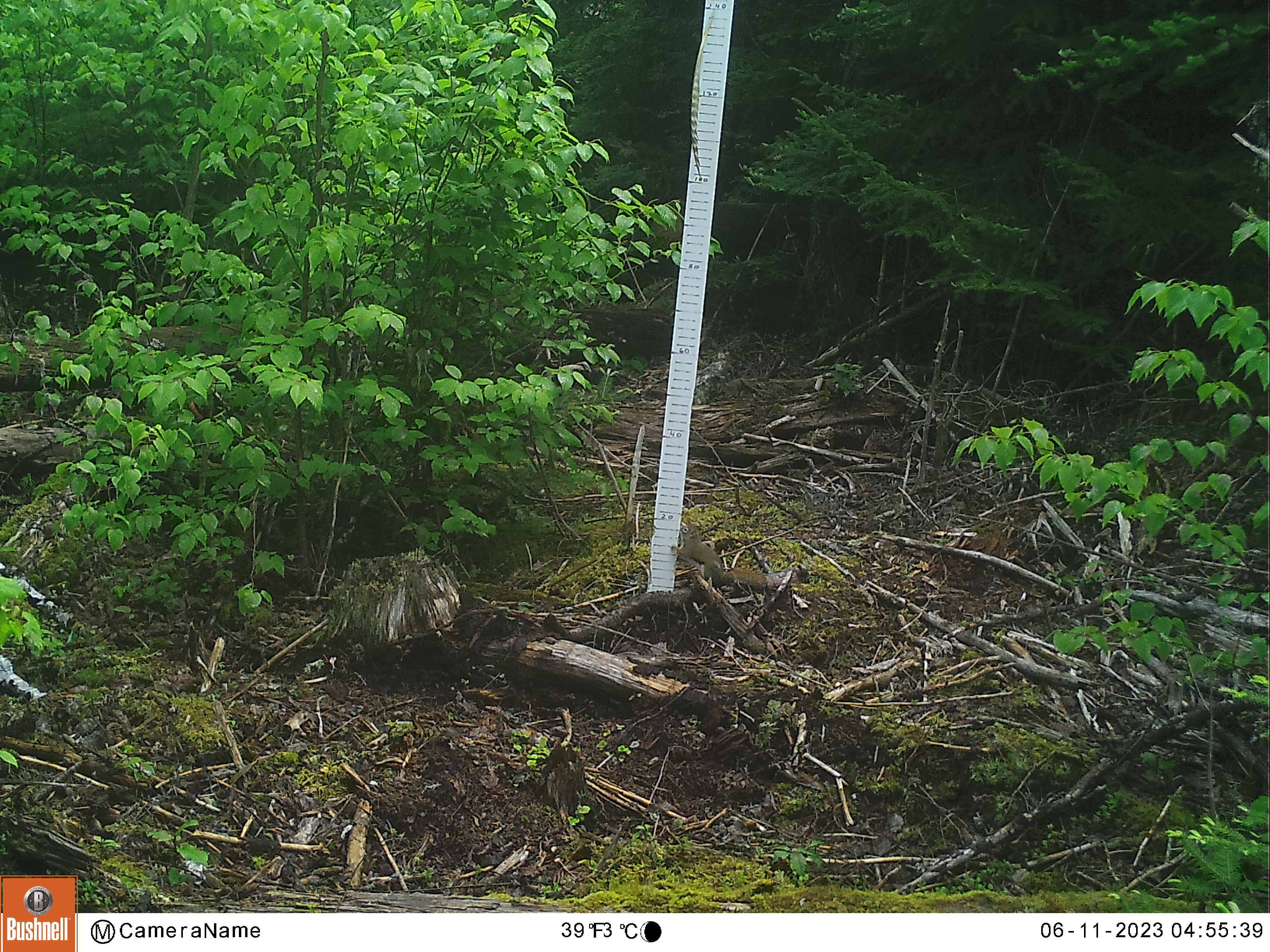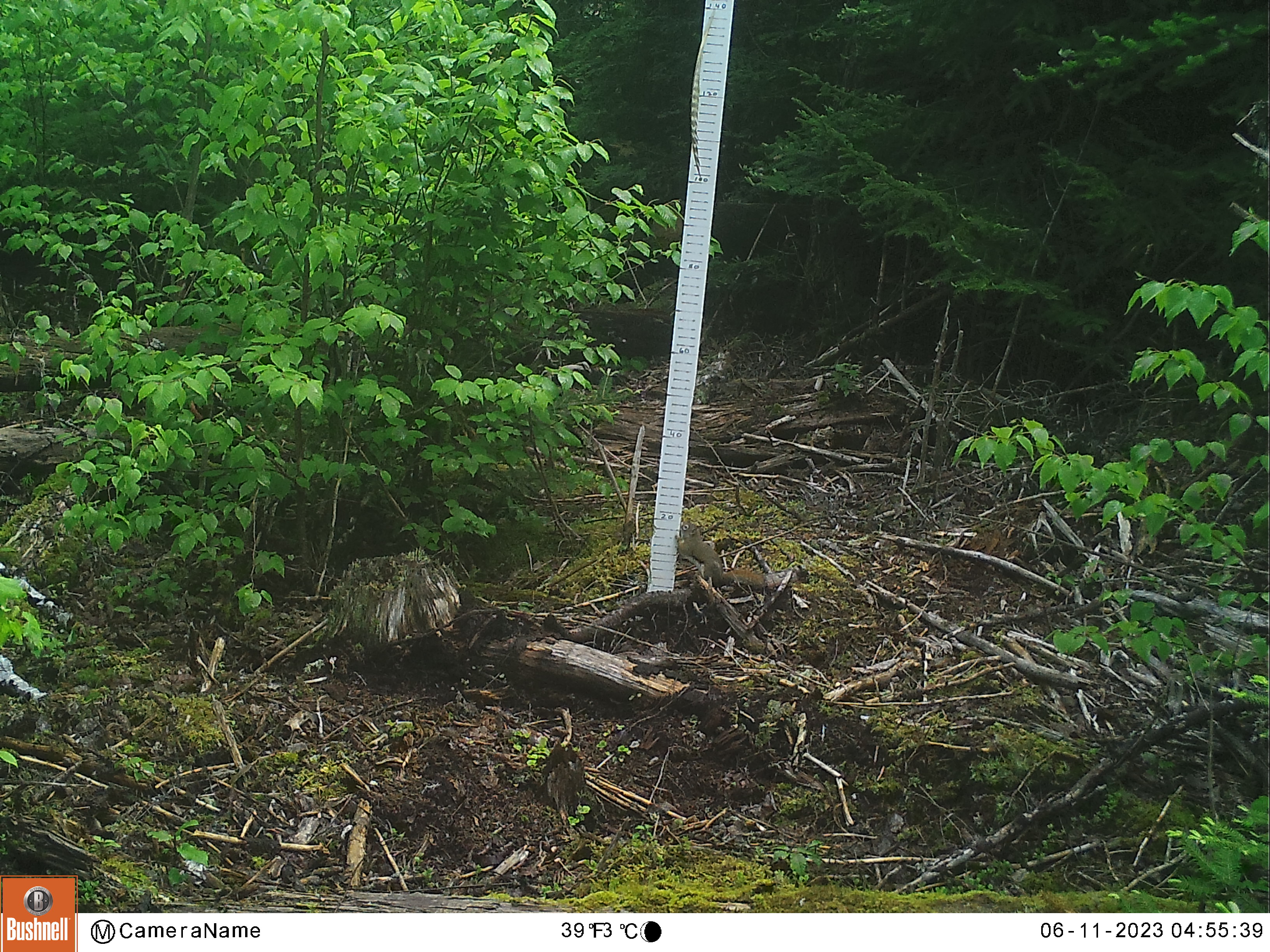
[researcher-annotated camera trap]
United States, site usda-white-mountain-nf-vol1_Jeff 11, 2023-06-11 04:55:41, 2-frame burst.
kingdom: Animalia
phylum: Chordata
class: Mammalia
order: Rodentia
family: Sciuridae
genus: Tamiasciurus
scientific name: Tamiasciurus hudsonicus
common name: red squirrel